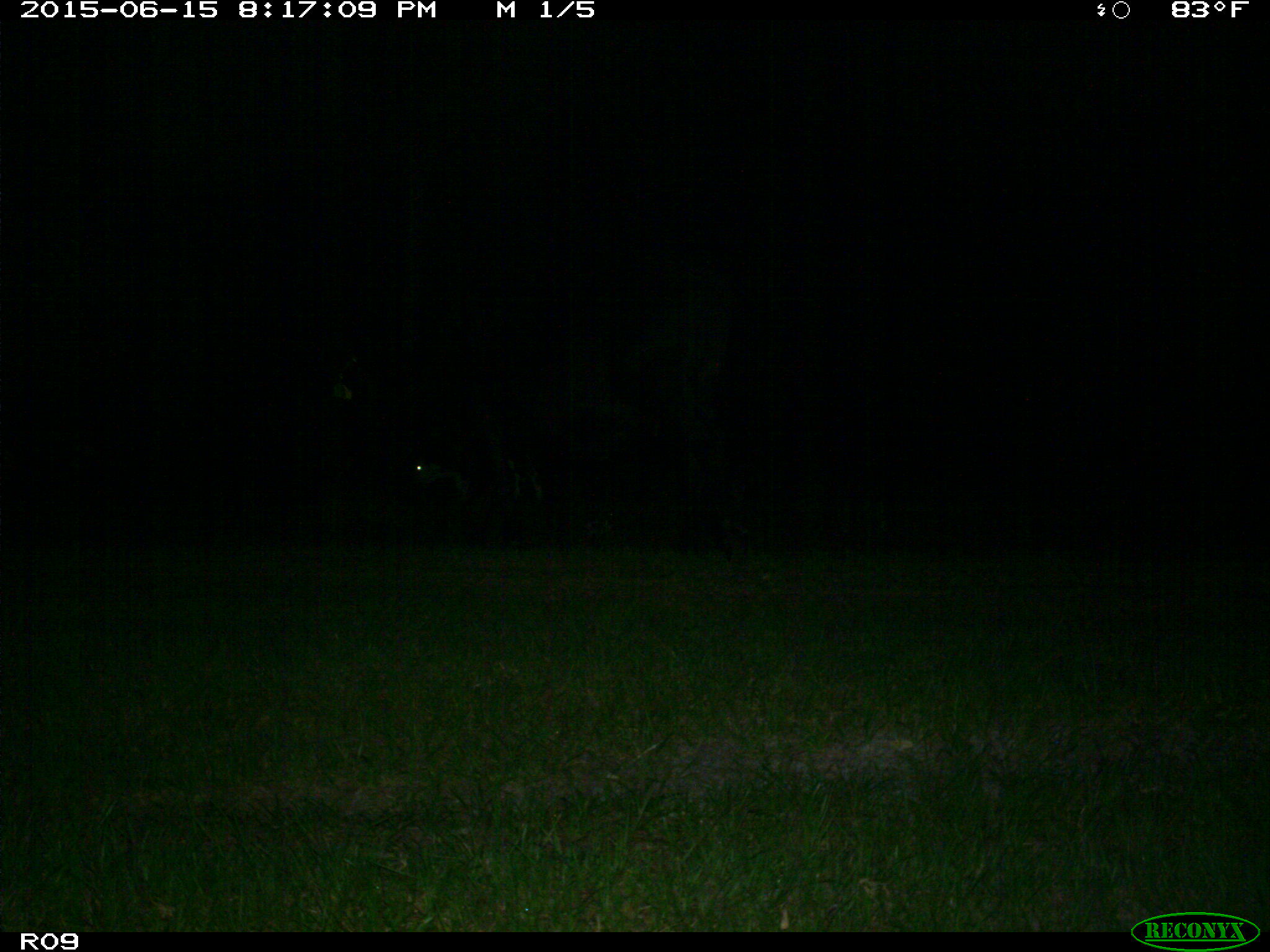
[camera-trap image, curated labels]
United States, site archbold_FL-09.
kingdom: Animalia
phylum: Chordata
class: Mammalia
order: Artiodactyla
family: Bovidae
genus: Bos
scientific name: Bos taurus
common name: domestic cow